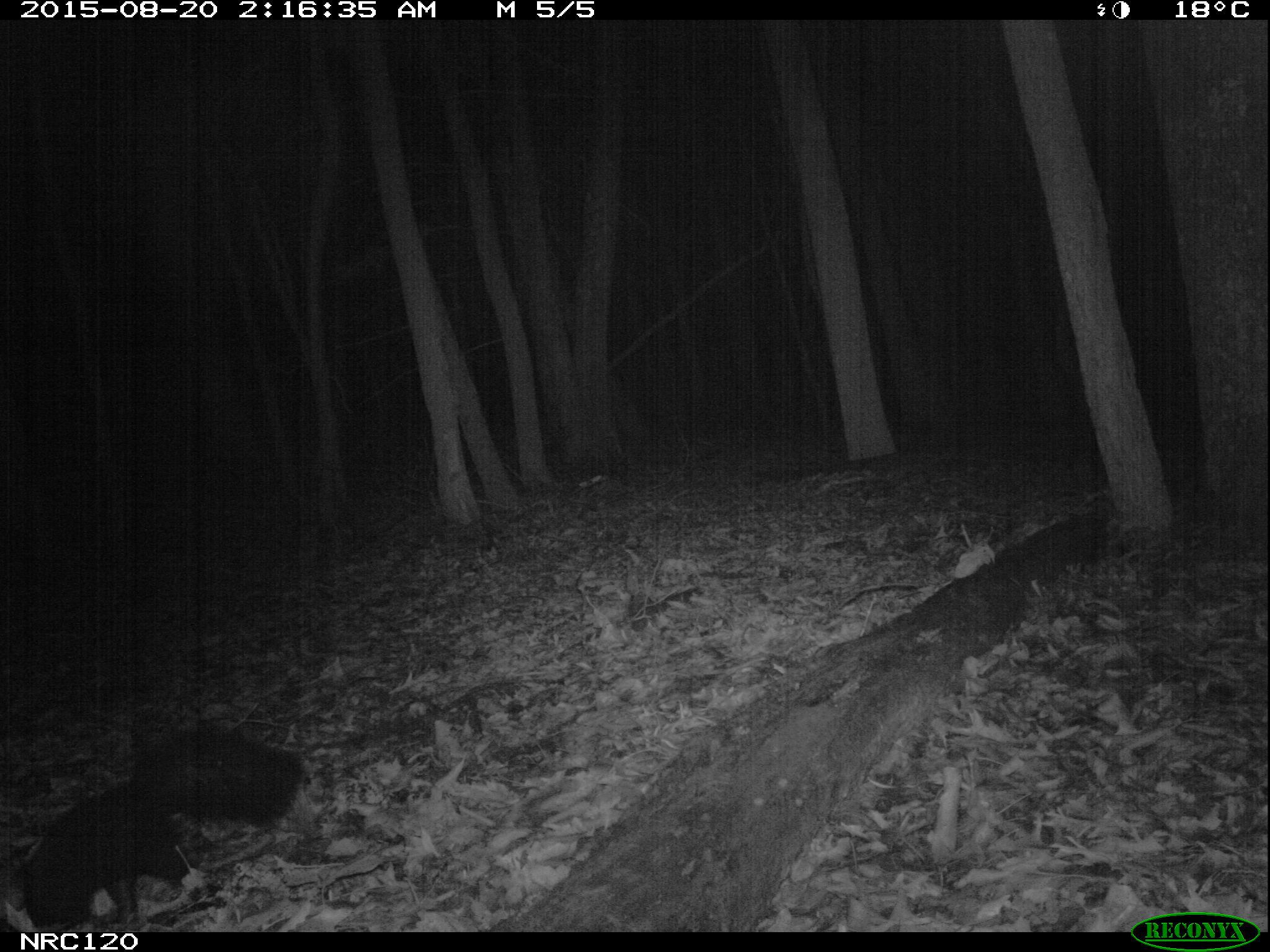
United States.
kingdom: Animalia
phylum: Chordata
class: Mammalia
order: Carnivora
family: Mephitidae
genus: Mephitis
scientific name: Mephitis mephitis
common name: striped skunk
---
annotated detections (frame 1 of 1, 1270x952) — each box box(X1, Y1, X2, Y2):
Striped Skunk: box(4, 723, 333, 934)